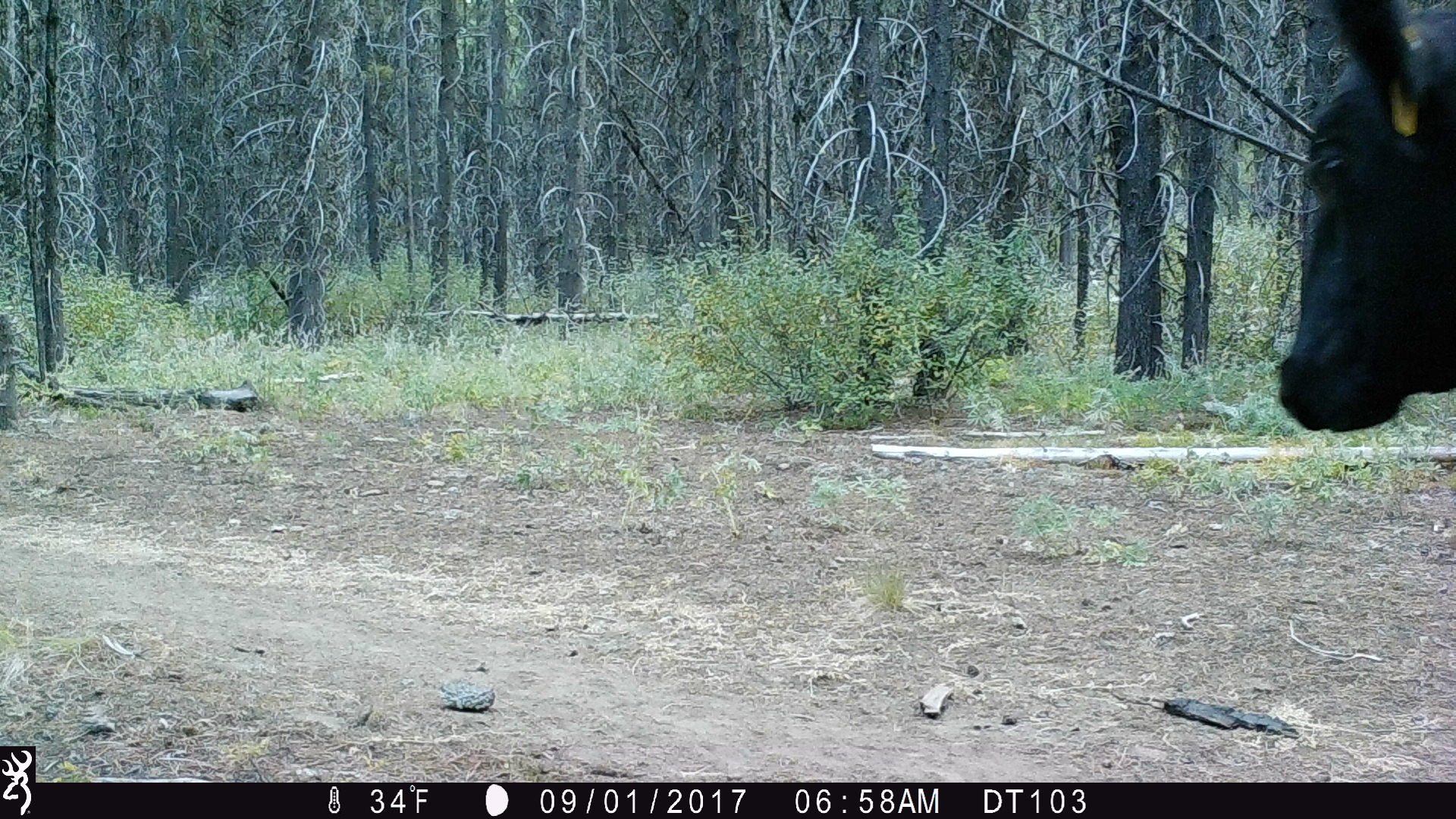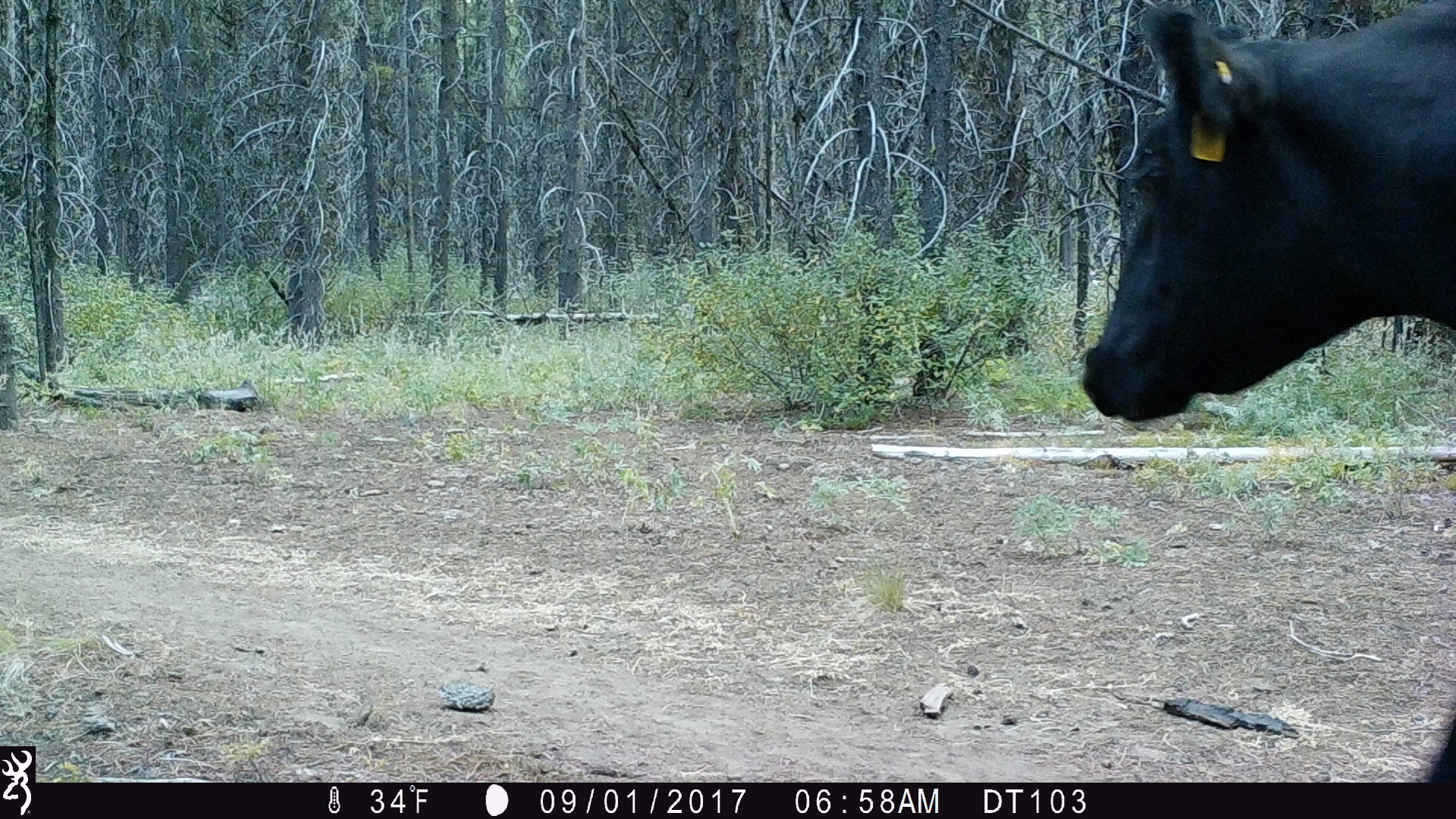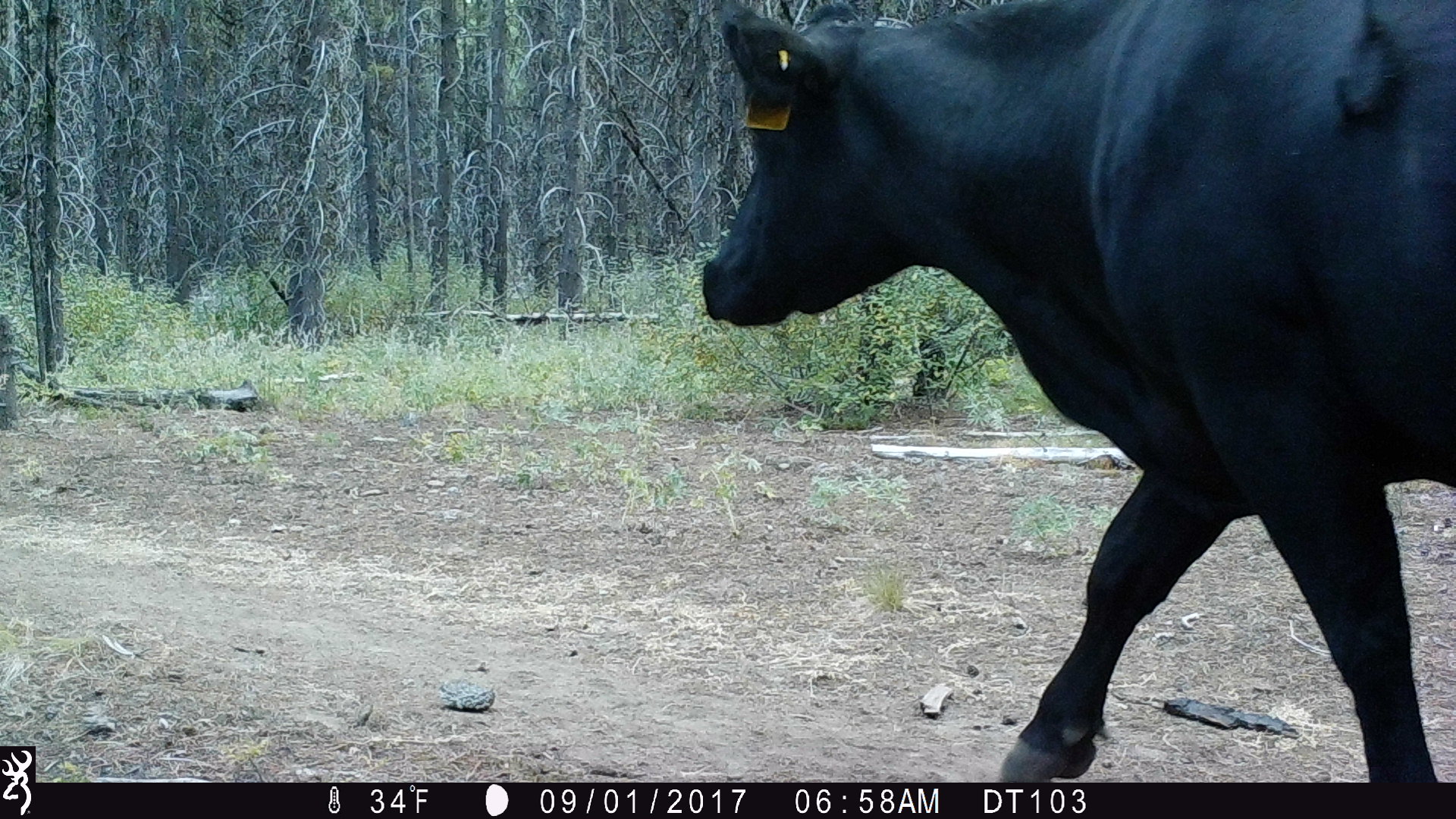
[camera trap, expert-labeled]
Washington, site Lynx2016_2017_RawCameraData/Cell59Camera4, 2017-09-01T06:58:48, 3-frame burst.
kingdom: Animalia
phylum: Chordata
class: Mammalia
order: Artiodactyla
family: Bovidae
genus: Bos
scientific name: Bos taurus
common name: domestic cattle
Domestic cattle (Bos taurus). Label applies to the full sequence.